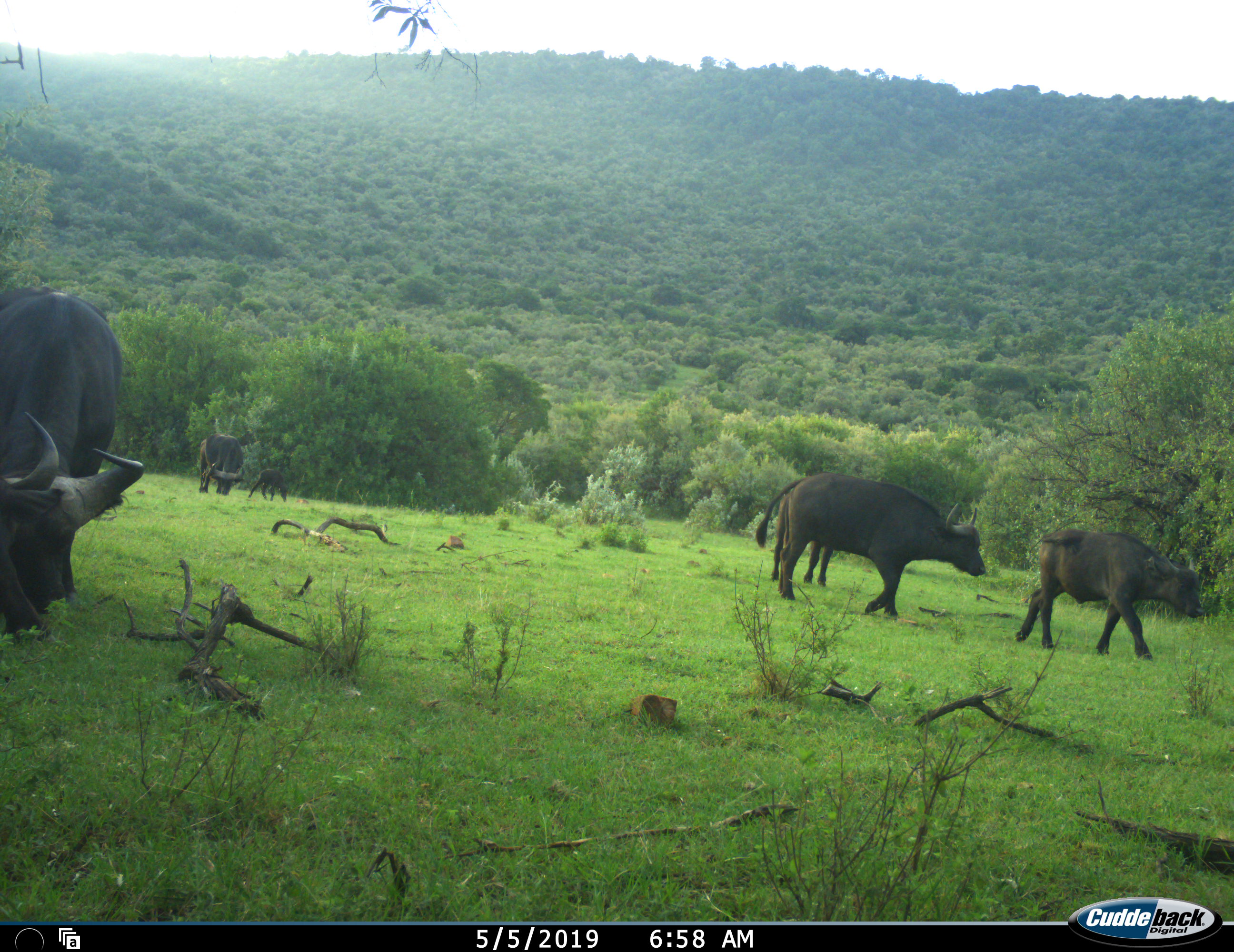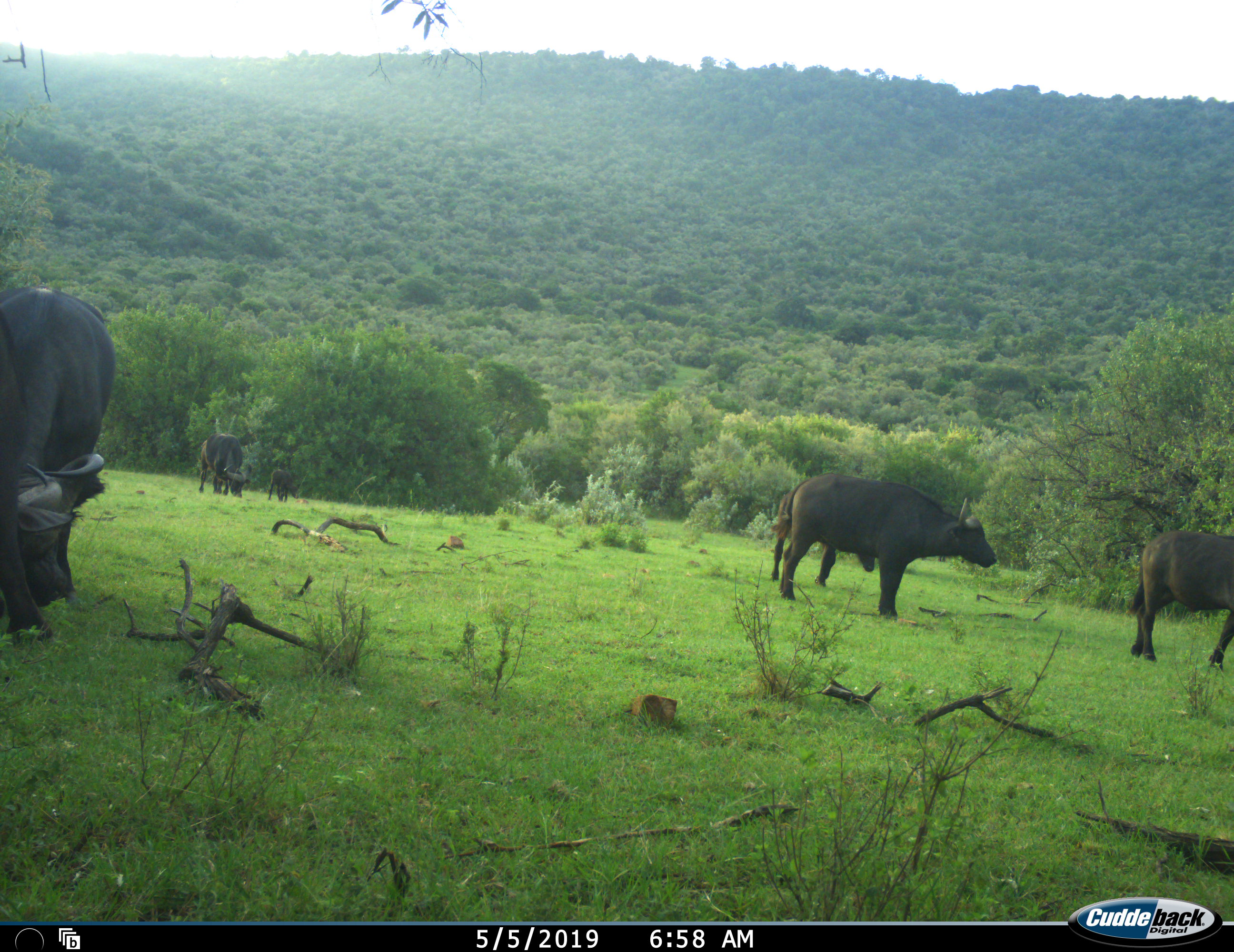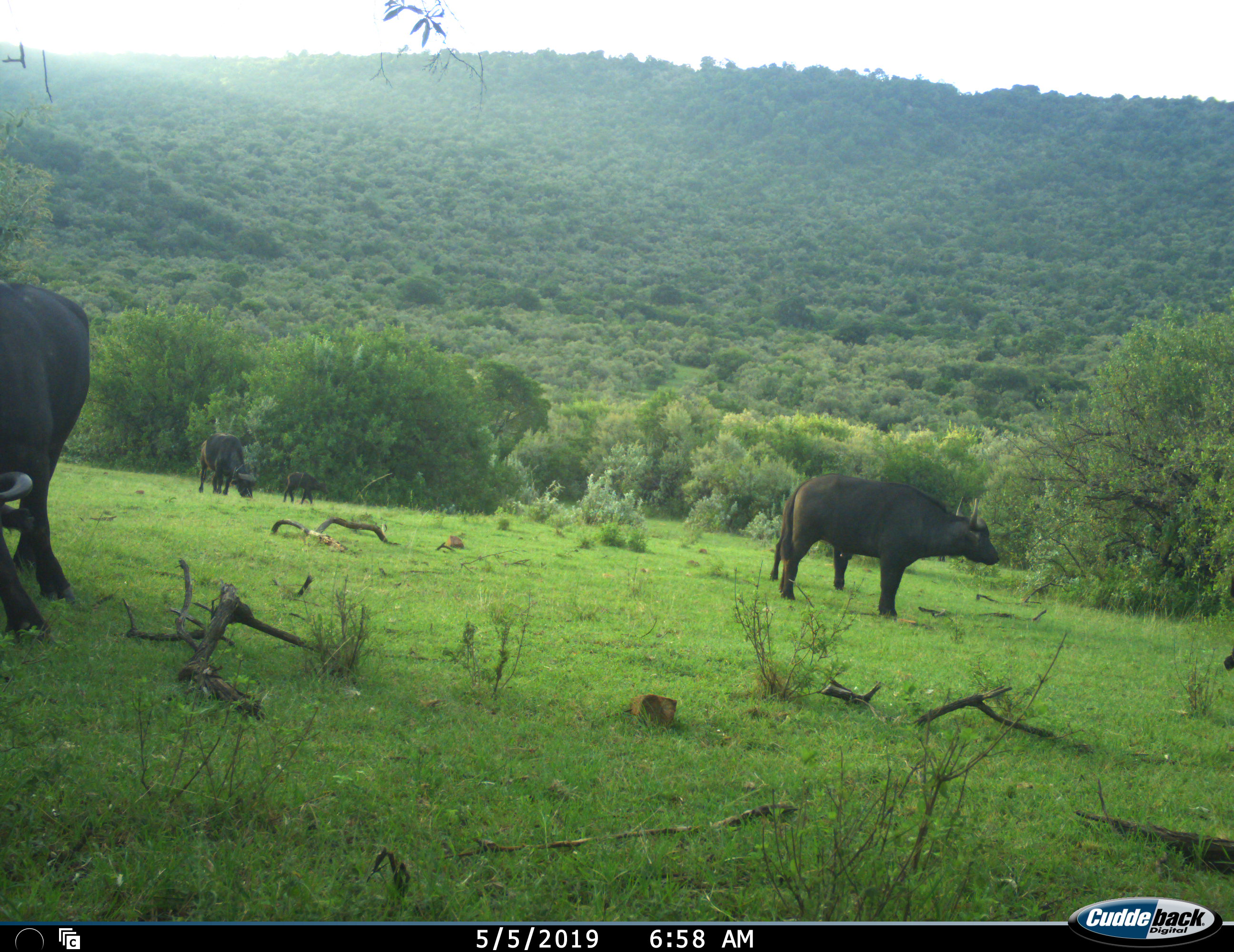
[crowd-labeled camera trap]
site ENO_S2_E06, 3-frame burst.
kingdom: Animalia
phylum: Chordata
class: Mammalia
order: Artiodactyla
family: Bovidae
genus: Syncerus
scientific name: Syncerus caffer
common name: african buffalo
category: buffalo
Buffalo (african buffalo) (Syncerus caffer), count 6. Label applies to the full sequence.